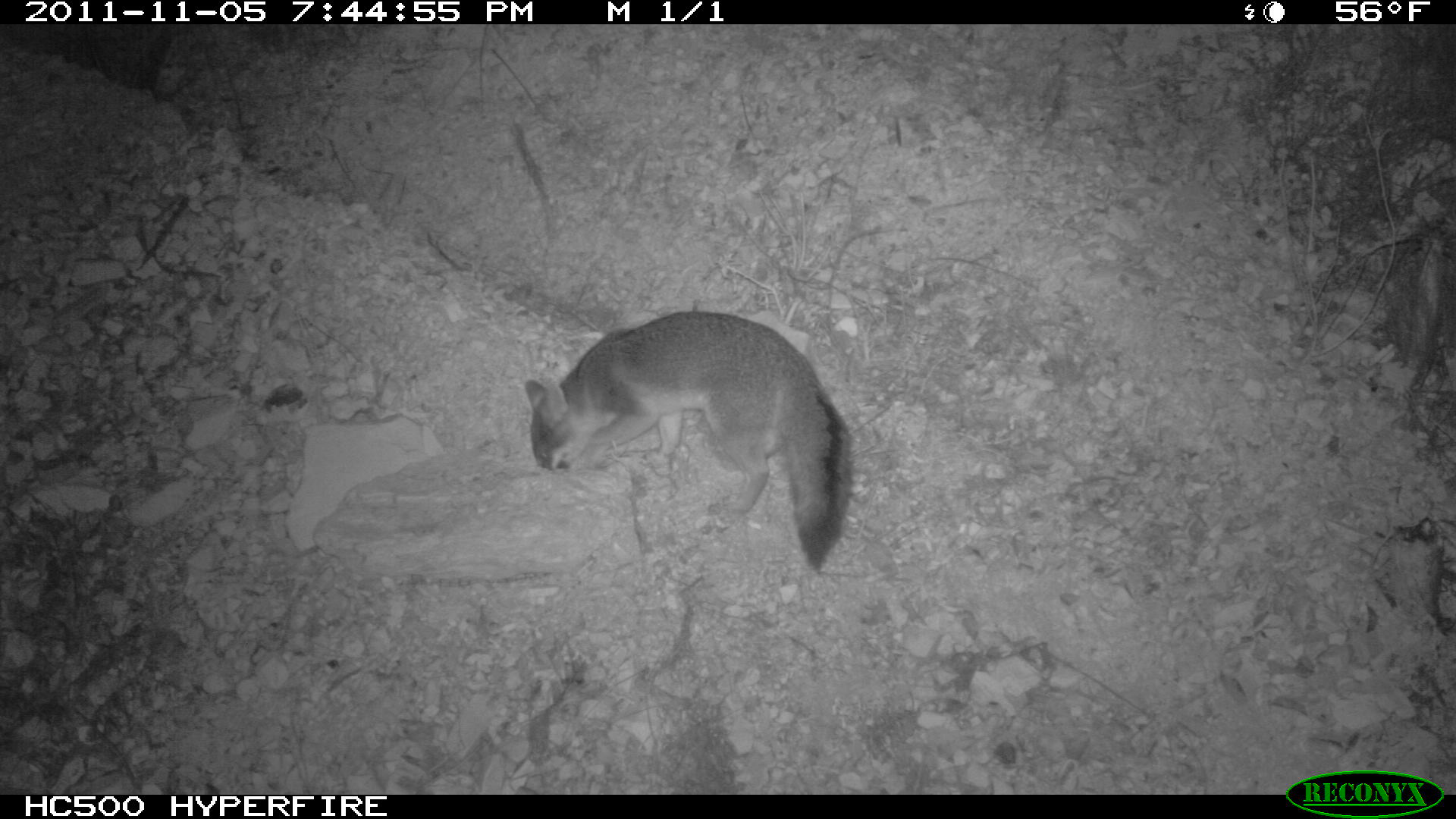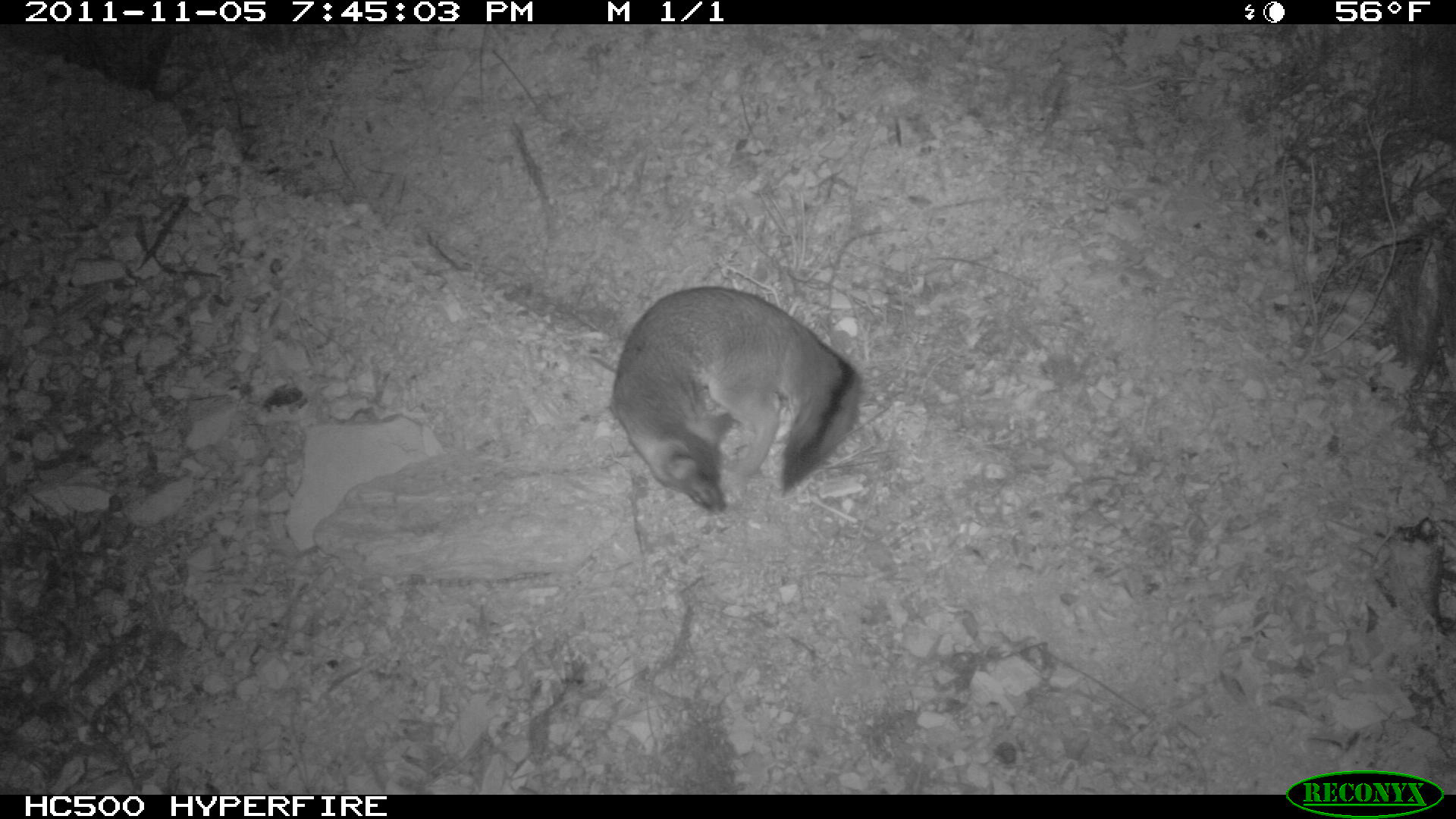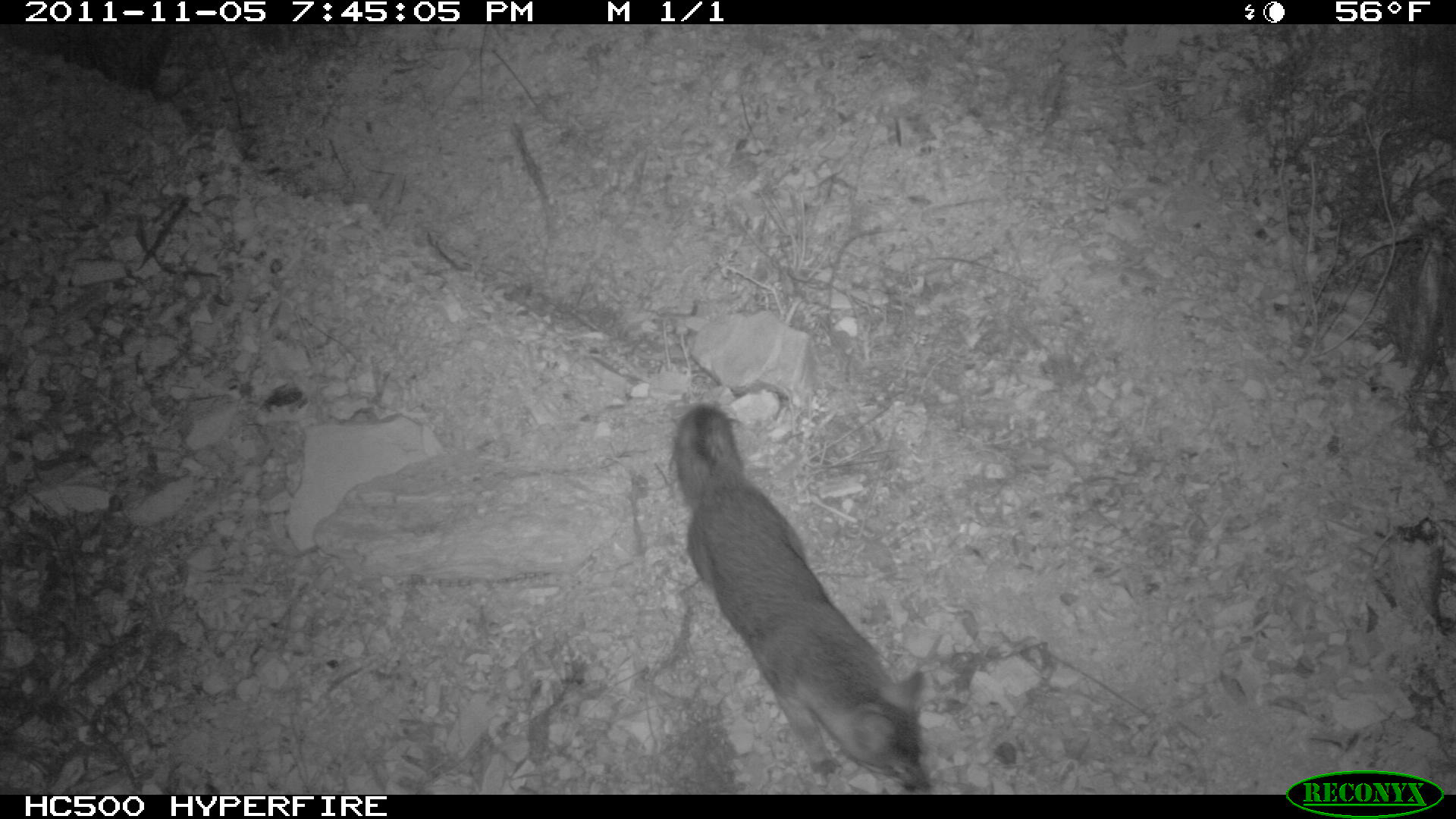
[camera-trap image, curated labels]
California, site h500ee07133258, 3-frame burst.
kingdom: Animalia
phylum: Chordata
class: Mammalia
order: Carnivora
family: Canidae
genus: Urocyon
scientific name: Urocyon littoralis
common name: island fox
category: fox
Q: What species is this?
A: Fox (island fox) (Urocyon littoralis).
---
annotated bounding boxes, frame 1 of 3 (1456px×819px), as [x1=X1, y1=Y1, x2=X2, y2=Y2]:
fox: [x1=524, y1=310, x2=854, y2=574]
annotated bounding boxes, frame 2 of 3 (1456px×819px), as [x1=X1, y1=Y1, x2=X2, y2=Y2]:
fox: [x1=611, y1=285, x2=863, y2=513]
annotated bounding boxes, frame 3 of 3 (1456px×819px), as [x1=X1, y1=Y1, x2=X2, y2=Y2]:
fox: [x1=672, y1=404, x2=932, y2=793]